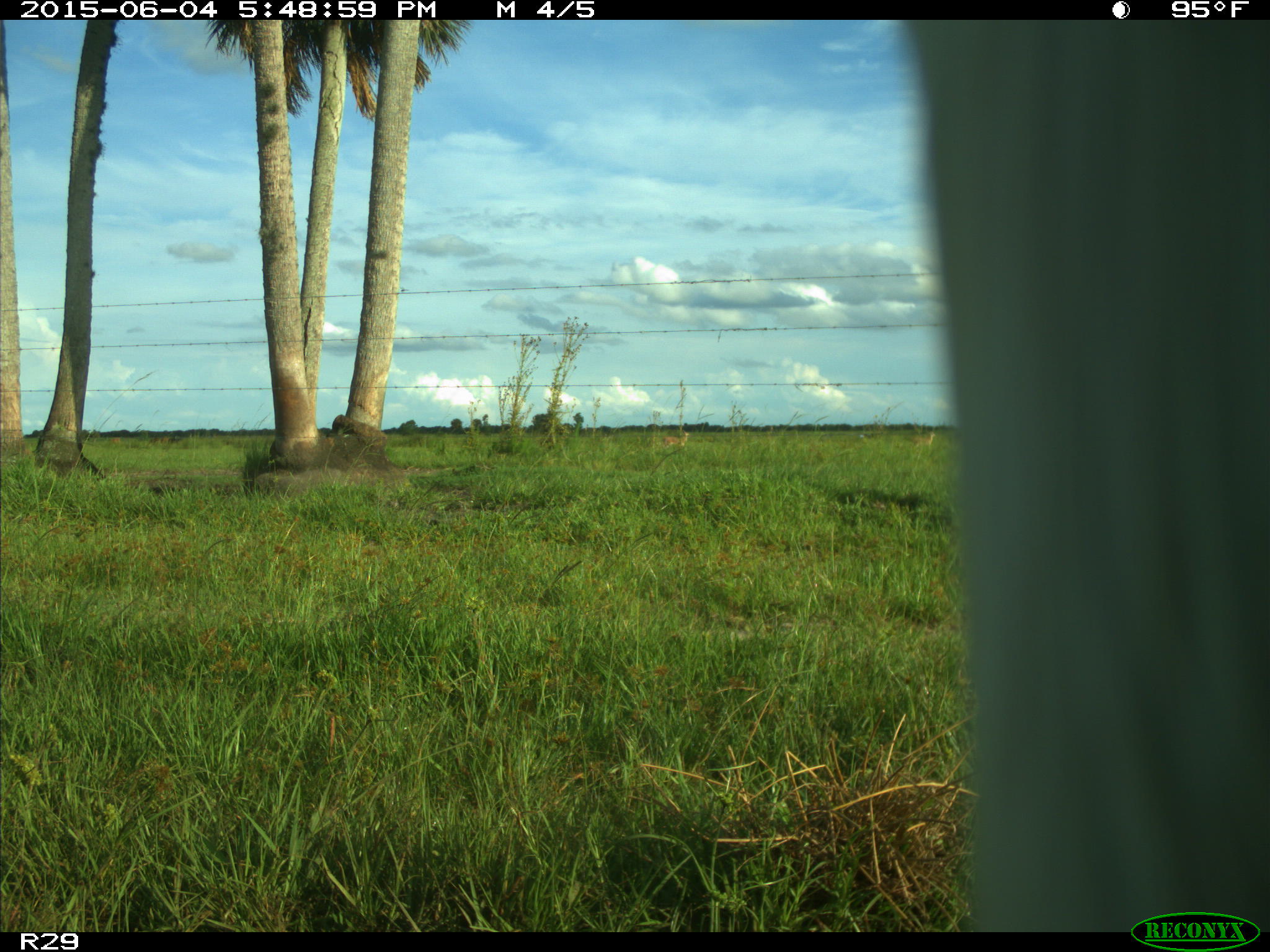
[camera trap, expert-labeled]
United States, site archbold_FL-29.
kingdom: Animalia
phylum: Chordata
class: Mammalia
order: Artiodactyla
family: Bovidae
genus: Bos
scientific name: Bos taurus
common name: domestic cow